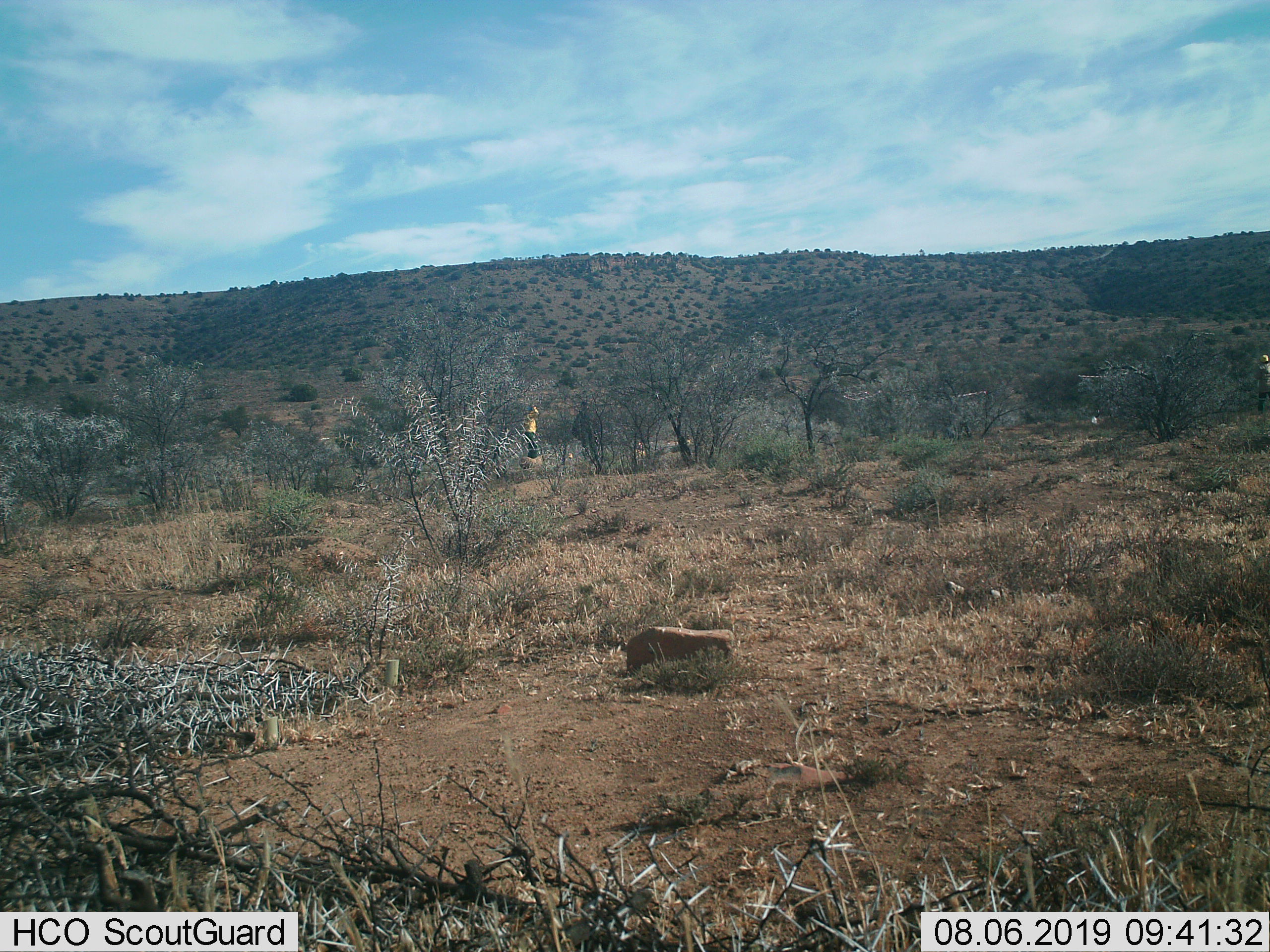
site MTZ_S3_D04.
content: unidentified animal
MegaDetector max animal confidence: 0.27